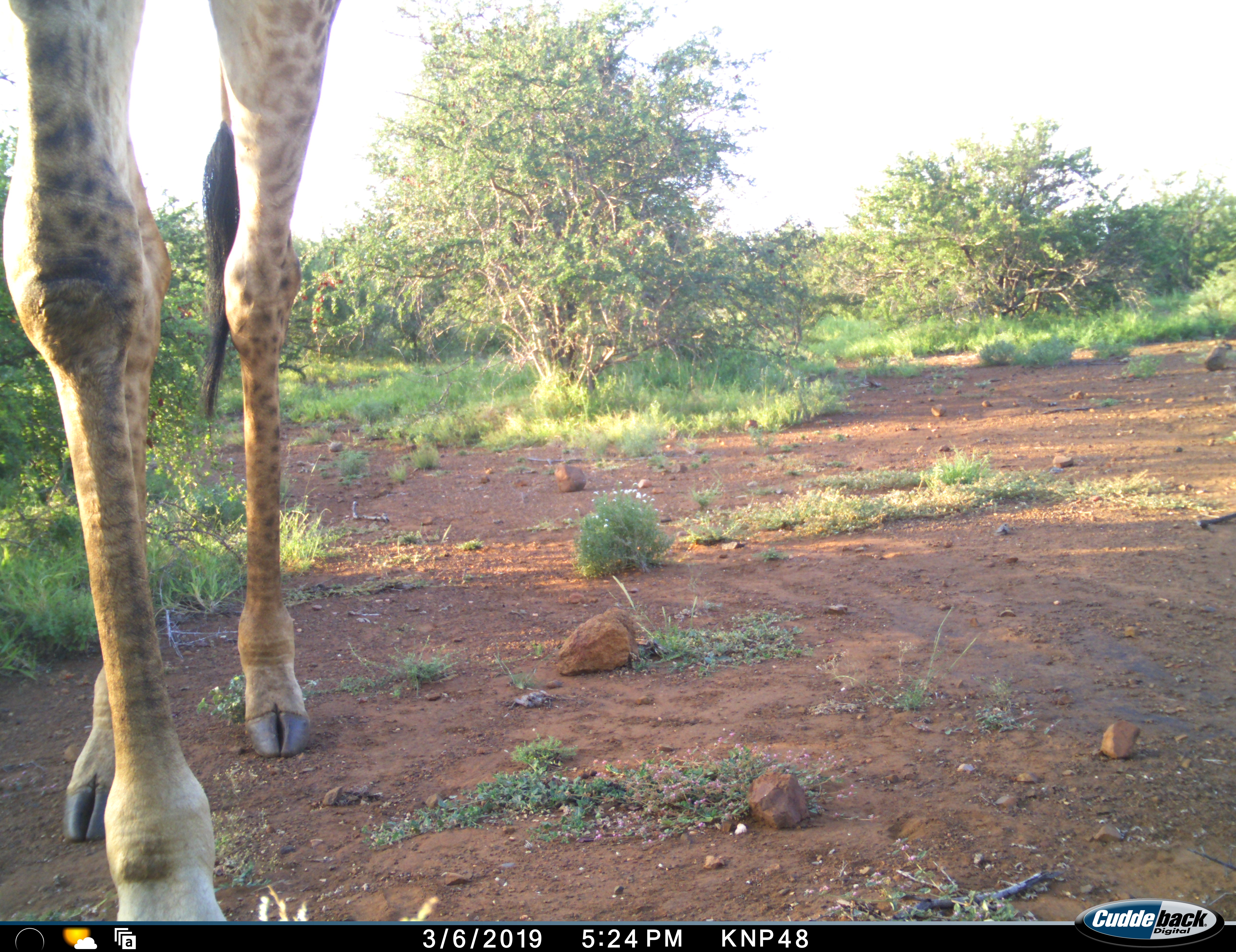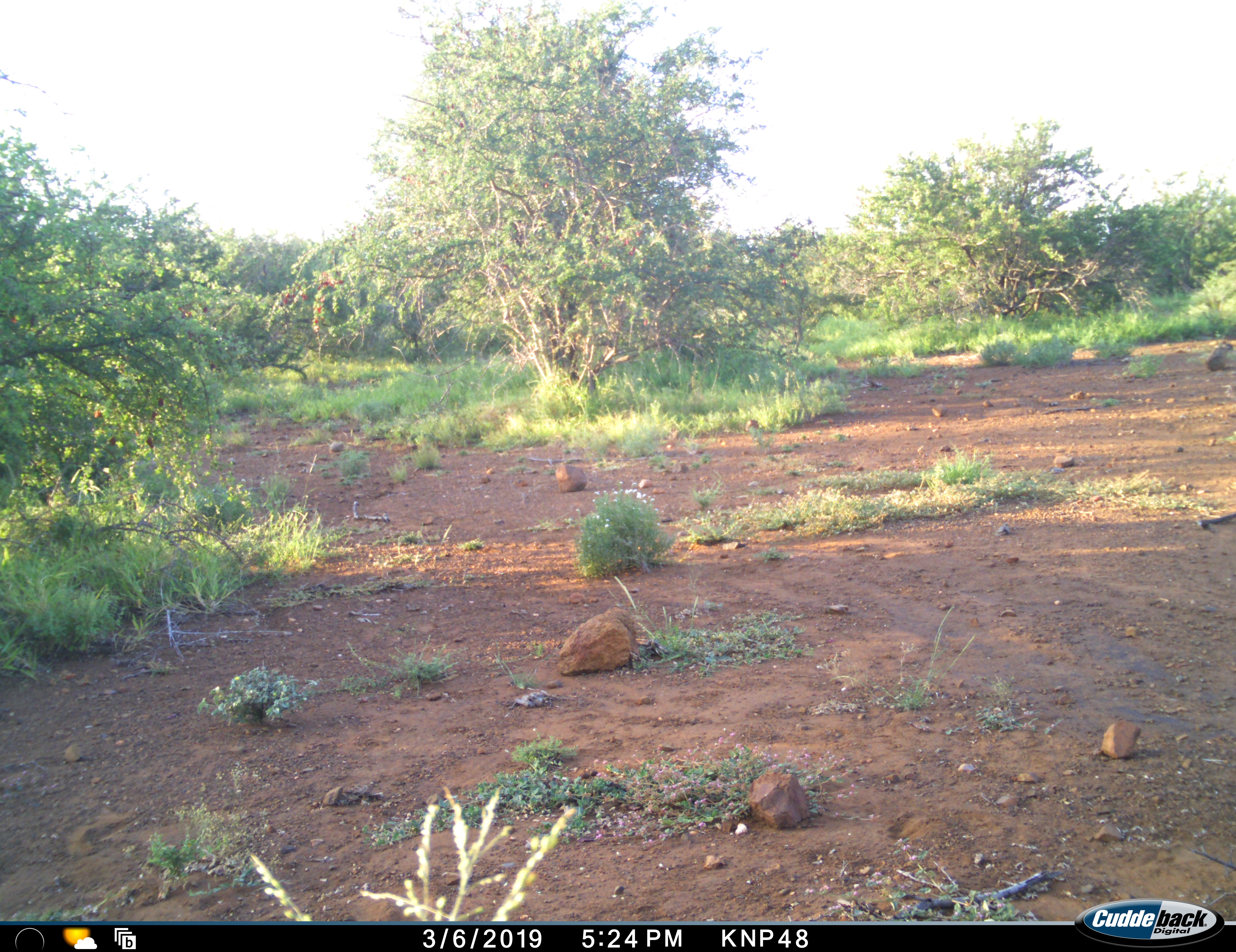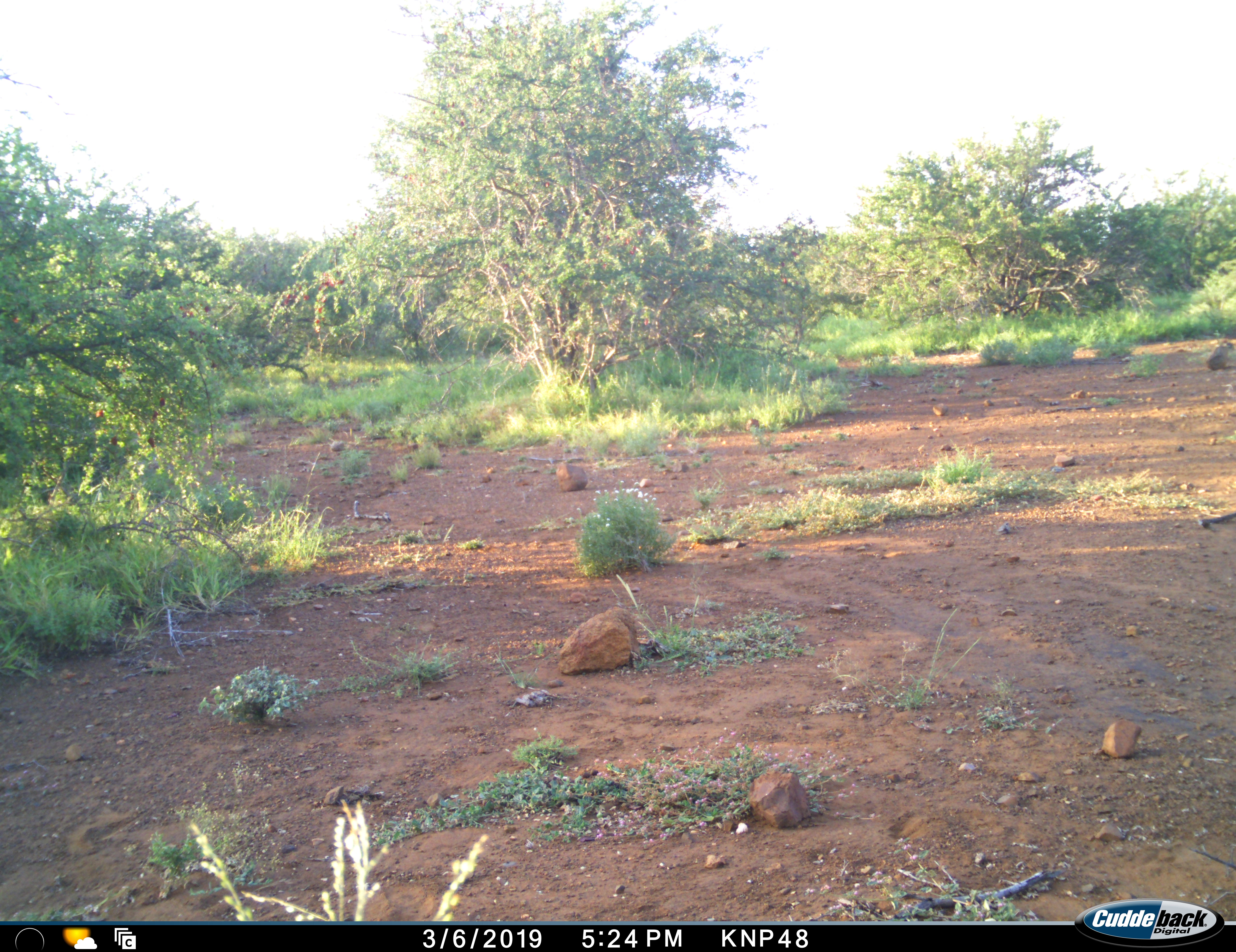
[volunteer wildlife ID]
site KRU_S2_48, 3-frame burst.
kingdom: Animalia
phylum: Chordata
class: Mammalia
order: Artiodactyla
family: Giraffidae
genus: Giraffa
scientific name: Giraffa camelopardalis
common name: giraffe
Giraffe (Giraffa camelopardalis), count 1. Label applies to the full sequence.